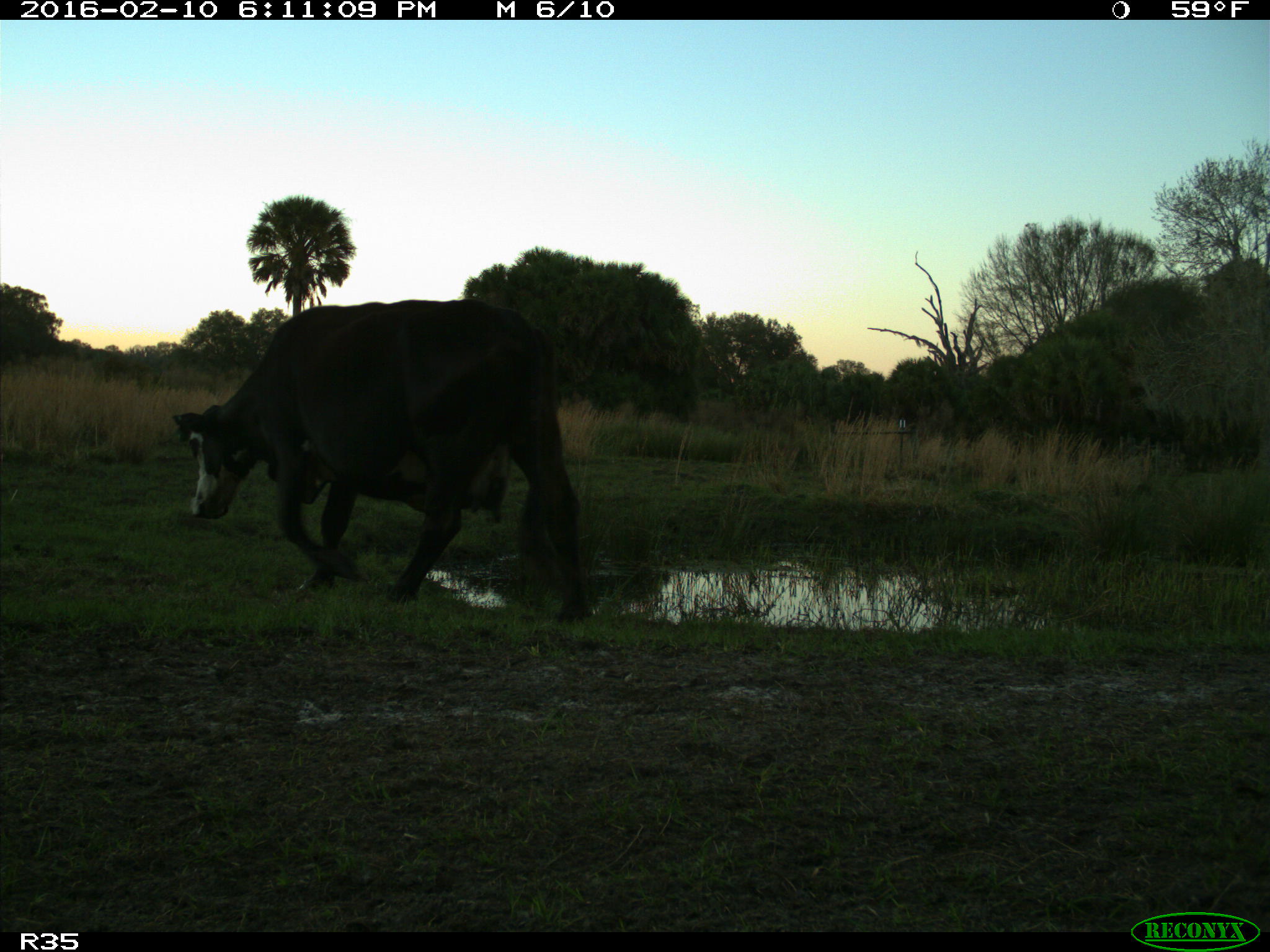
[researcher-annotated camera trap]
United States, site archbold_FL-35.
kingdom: Animalia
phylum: Chordata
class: Mammalia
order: Artiodactyla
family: Bovidae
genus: Bos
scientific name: Bos taurus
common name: domestic cow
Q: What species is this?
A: Bos taurus (domestic cow).